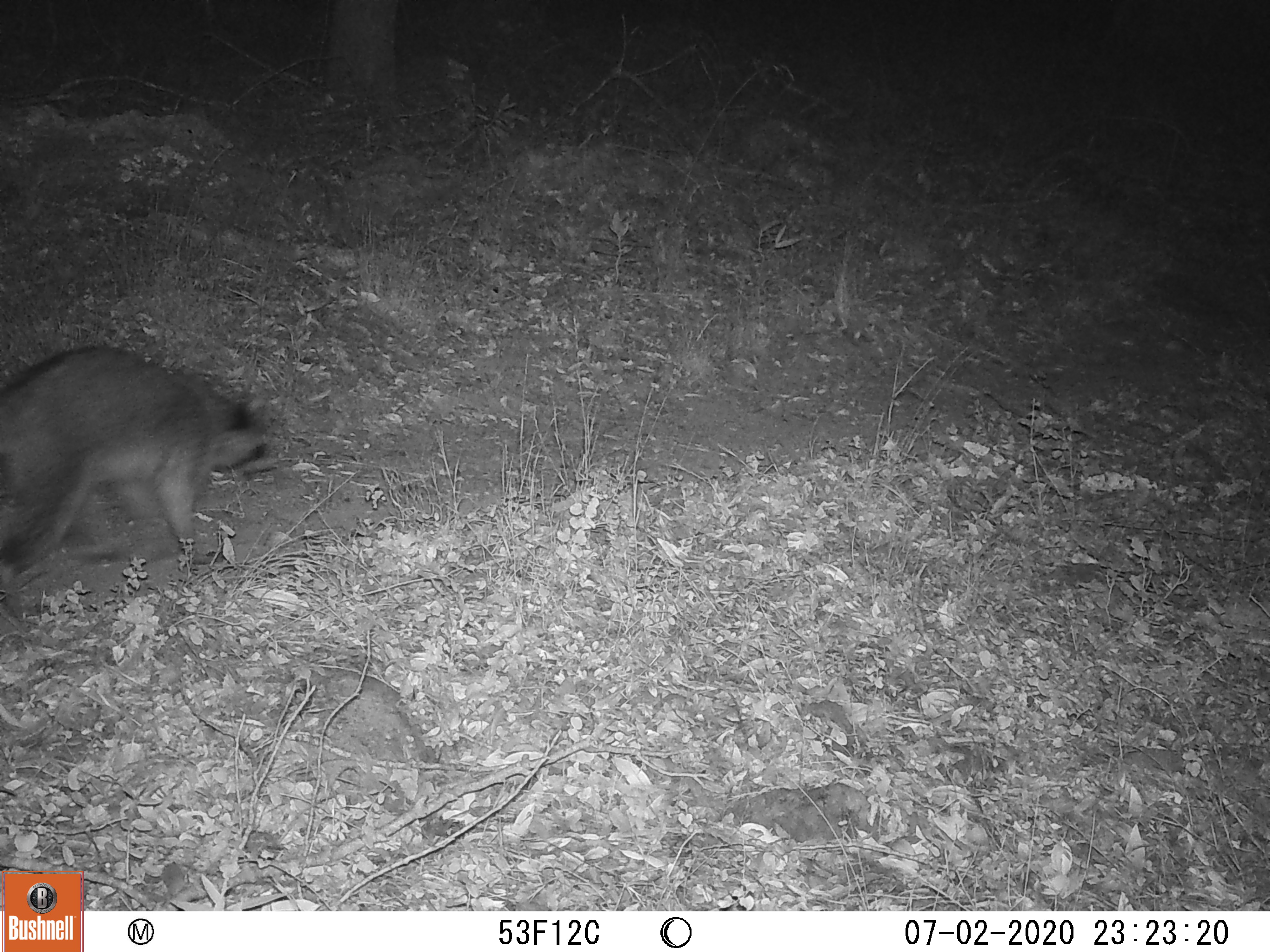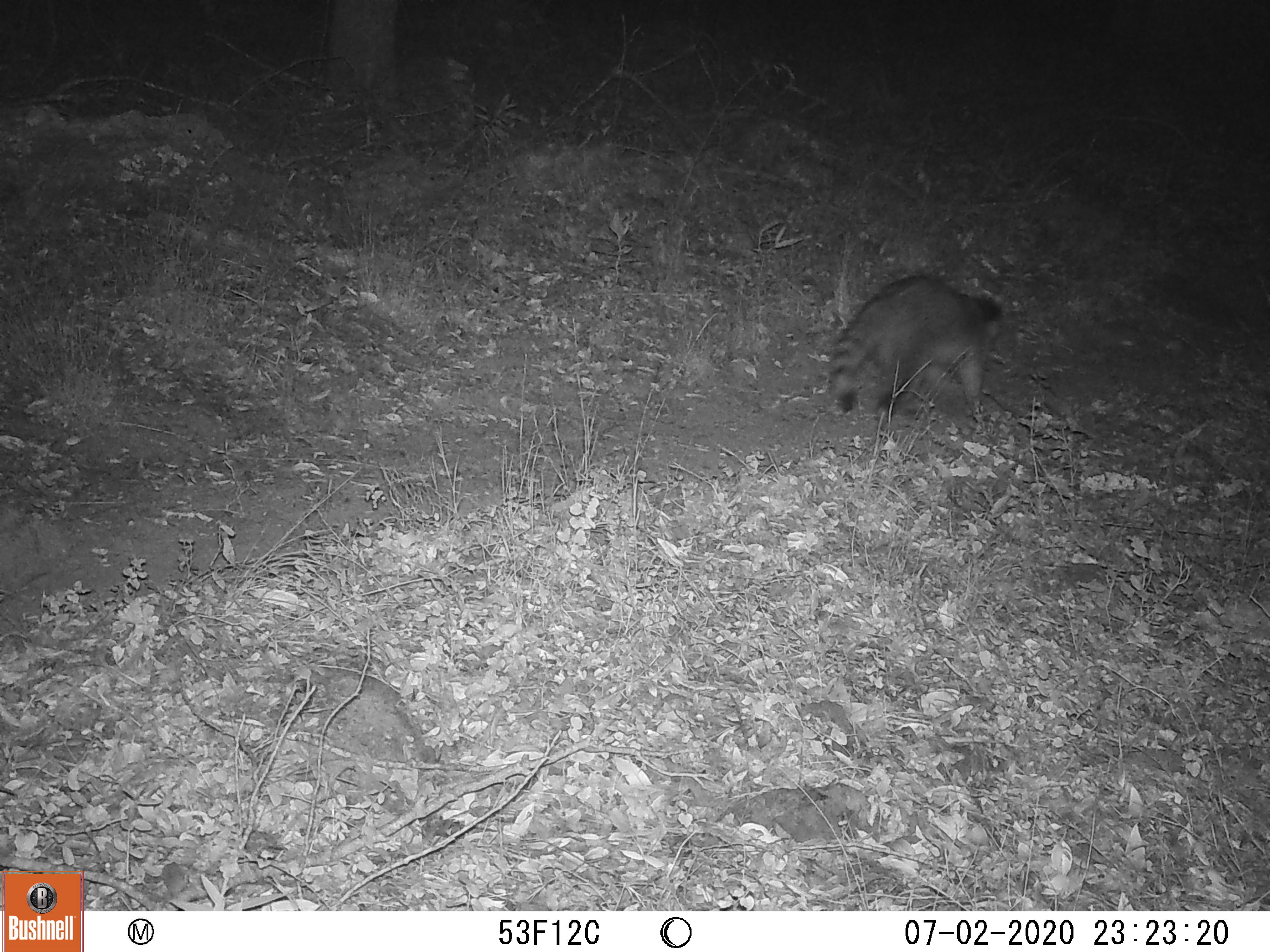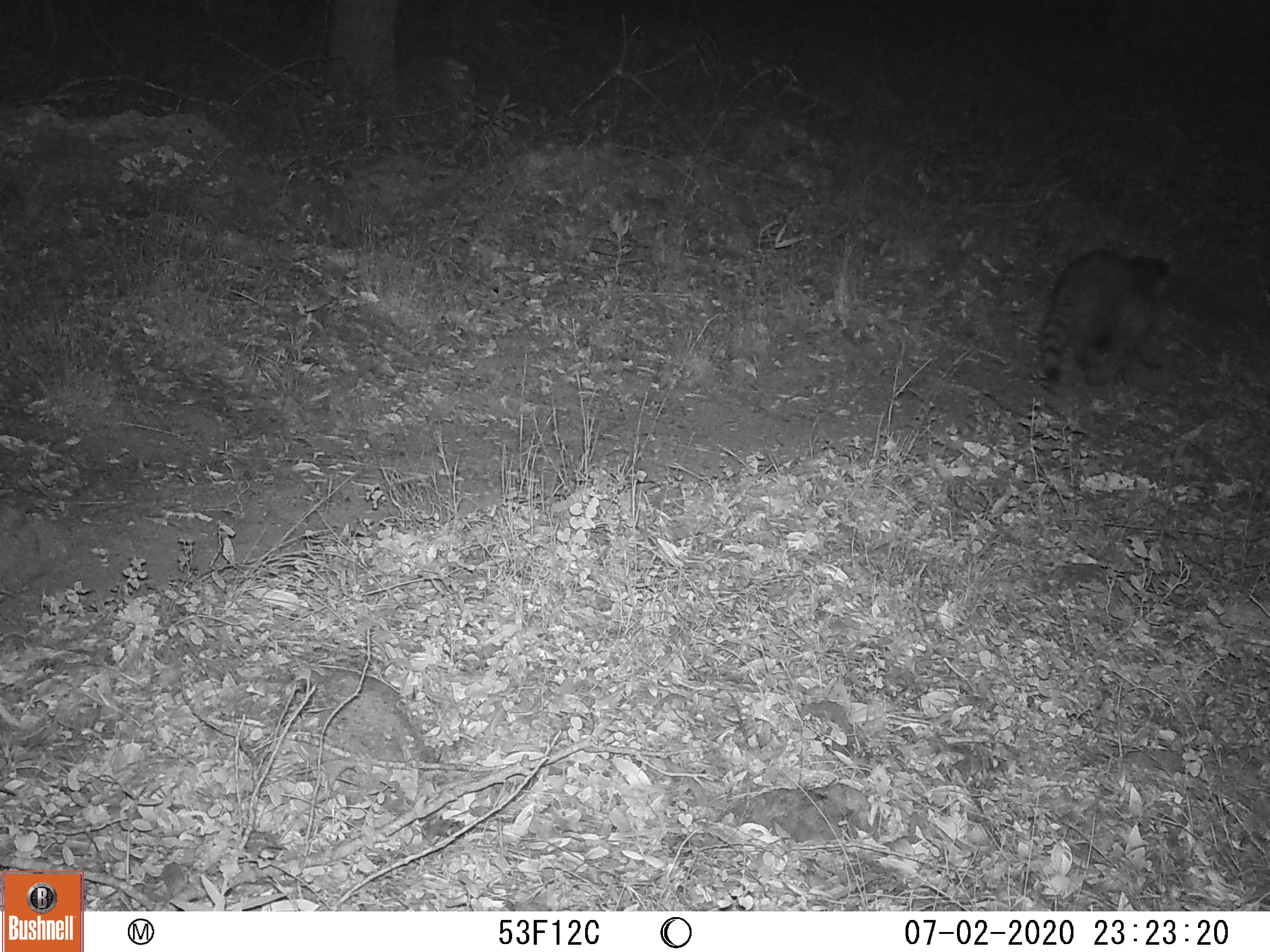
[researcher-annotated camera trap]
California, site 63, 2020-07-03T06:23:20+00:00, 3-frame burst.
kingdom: Animalia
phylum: Chordata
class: Mammalia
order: Carnivora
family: Procyonidae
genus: Procyon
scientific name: Procyon lotor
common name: raccoon